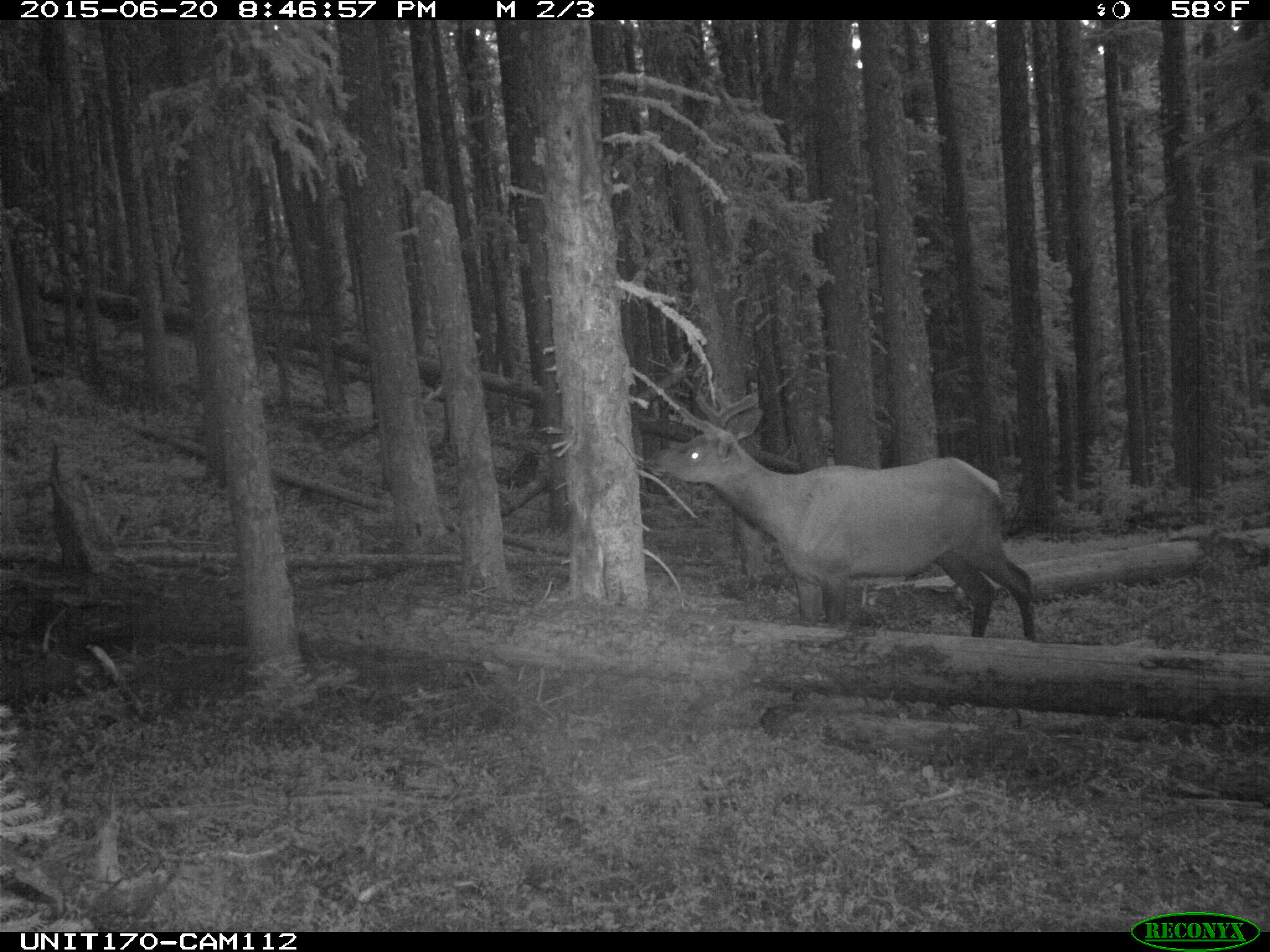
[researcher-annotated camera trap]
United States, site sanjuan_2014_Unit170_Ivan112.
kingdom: Animalia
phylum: Chordata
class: Mammalia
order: Artiodactyla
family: Cervidae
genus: Cervus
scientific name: Cervus elaphus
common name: red deer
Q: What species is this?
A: Cervus elaphus (red deer).